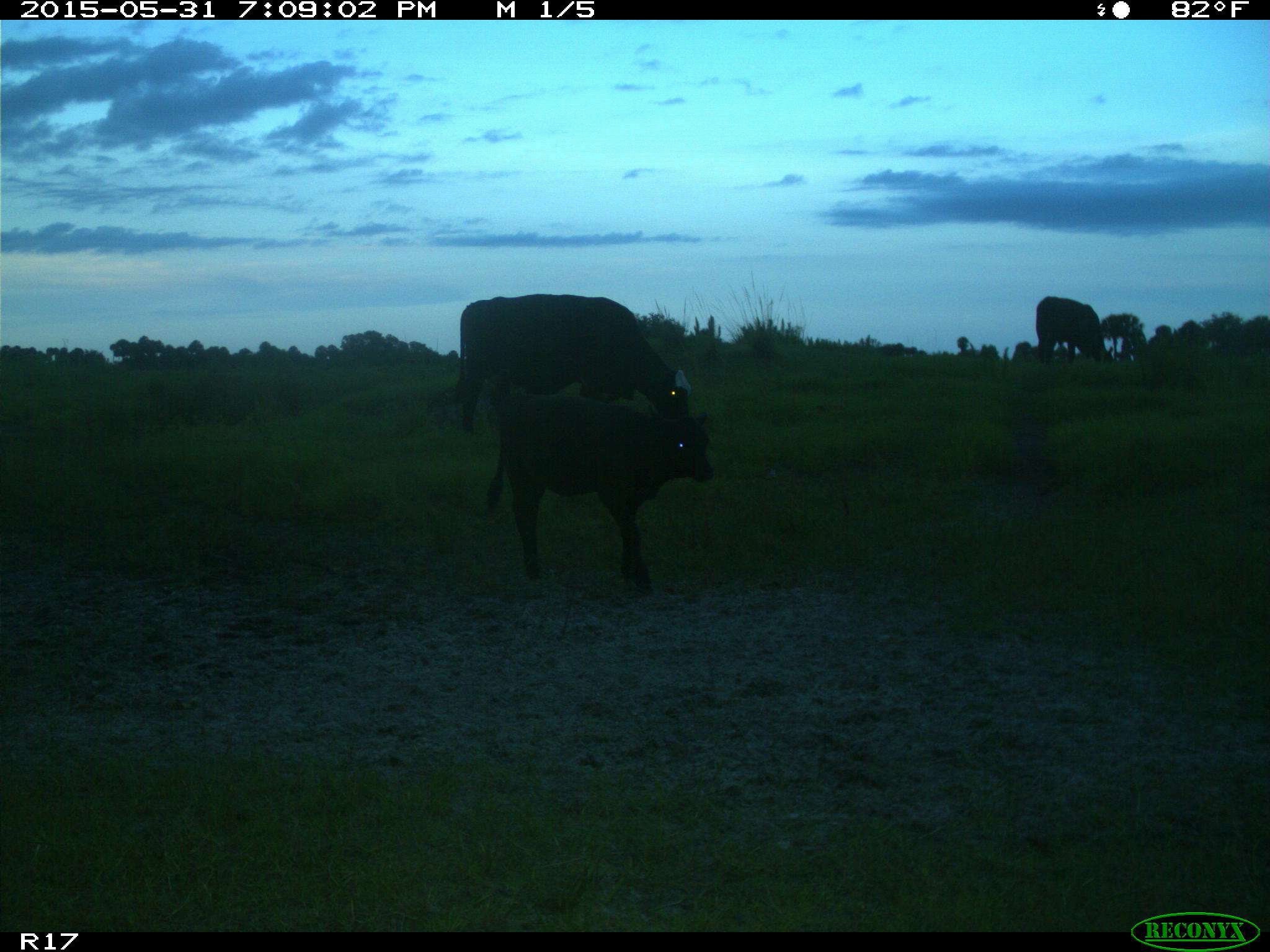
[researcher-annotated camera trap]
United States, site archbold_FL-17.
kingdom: Animalia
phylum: Chordata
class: Mammalia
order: Artiodactyla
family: Bovidae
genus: Bos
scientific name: Bos taurus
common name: domestic cow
Bos taurus (domestic cow).